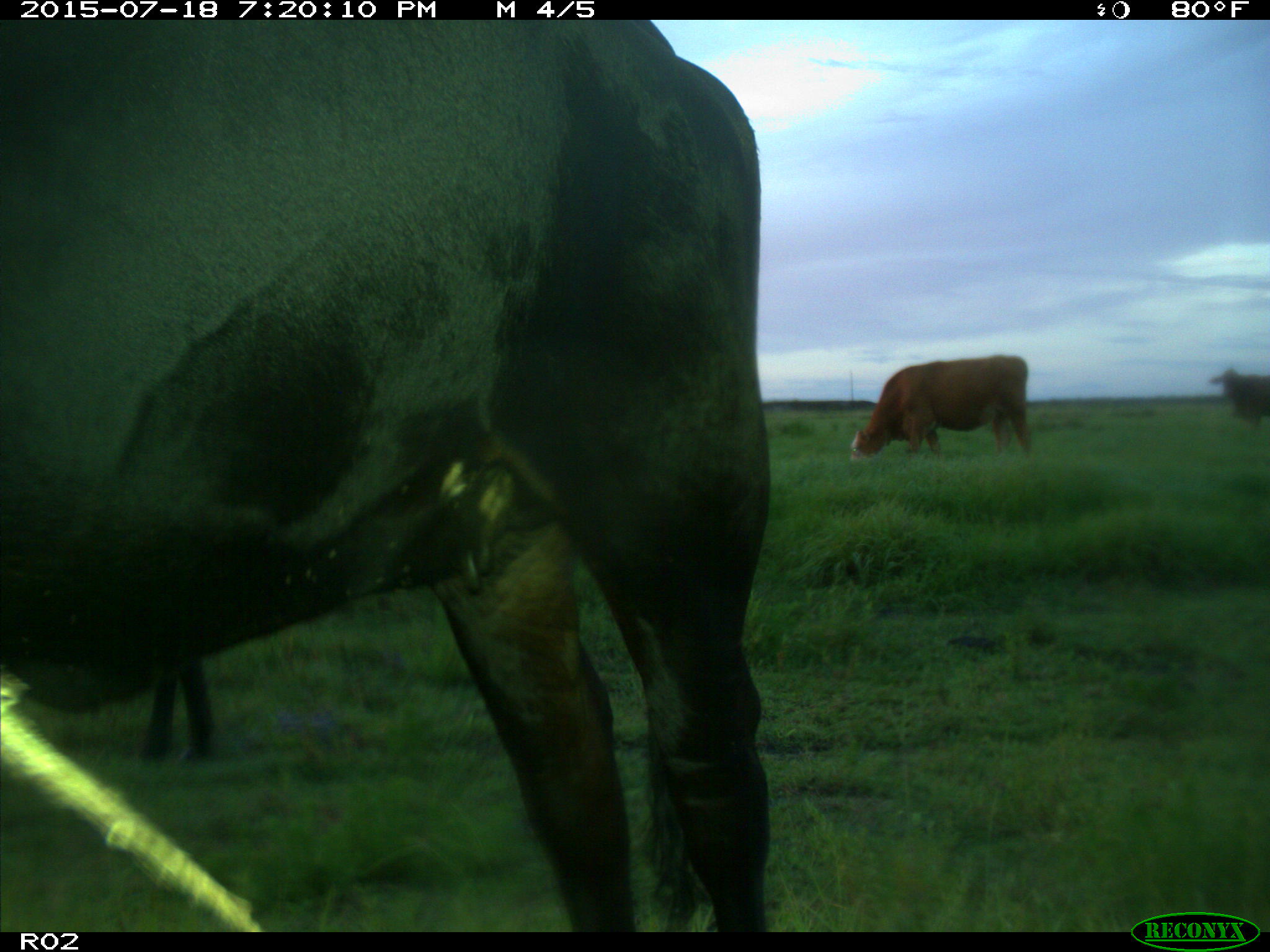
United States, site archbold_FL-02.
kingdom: Animalia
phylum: Chordata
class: Mammalia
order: Artiodactyla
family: Bovidae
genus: Bos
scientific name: Bos taurus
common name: domestic cow